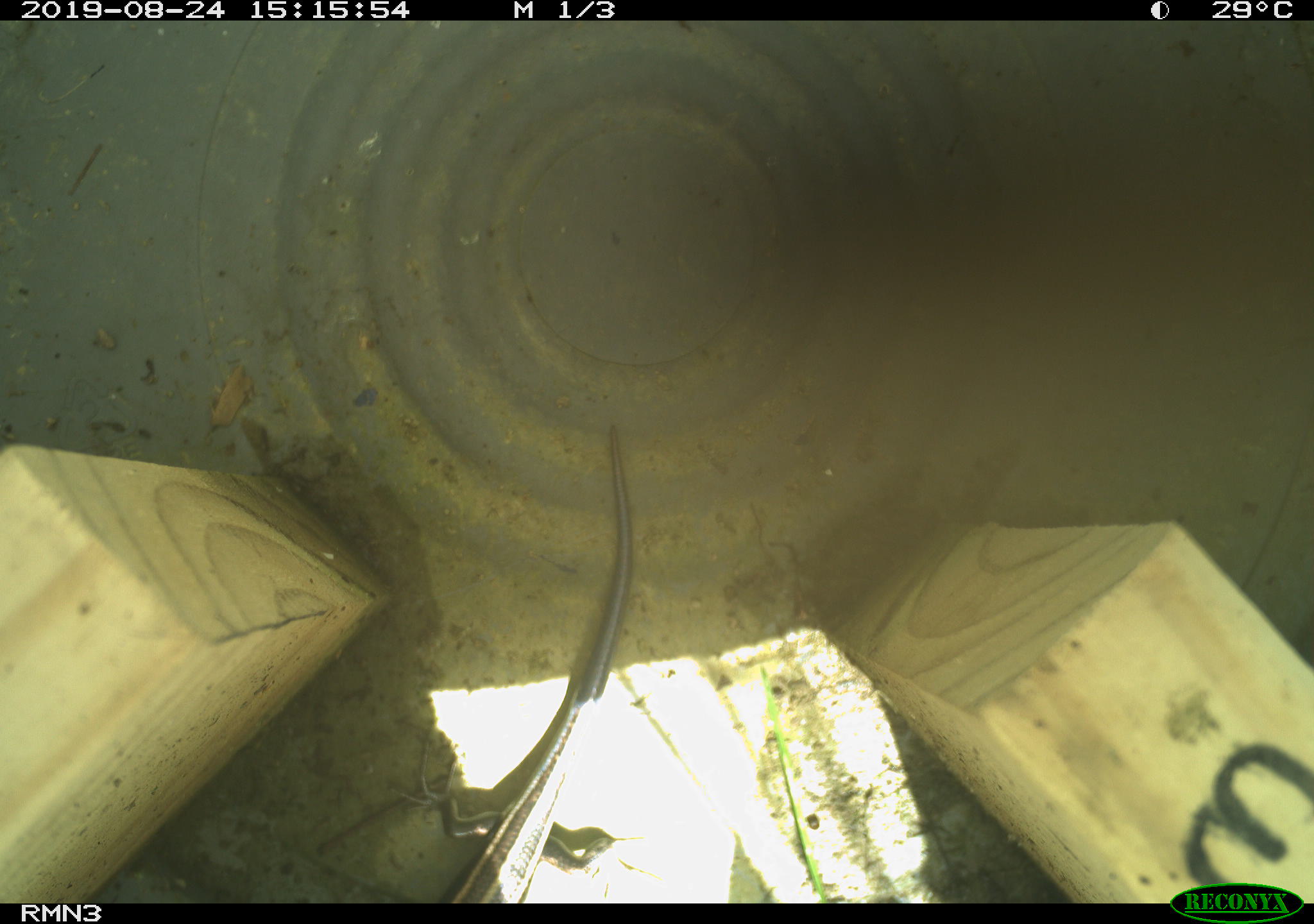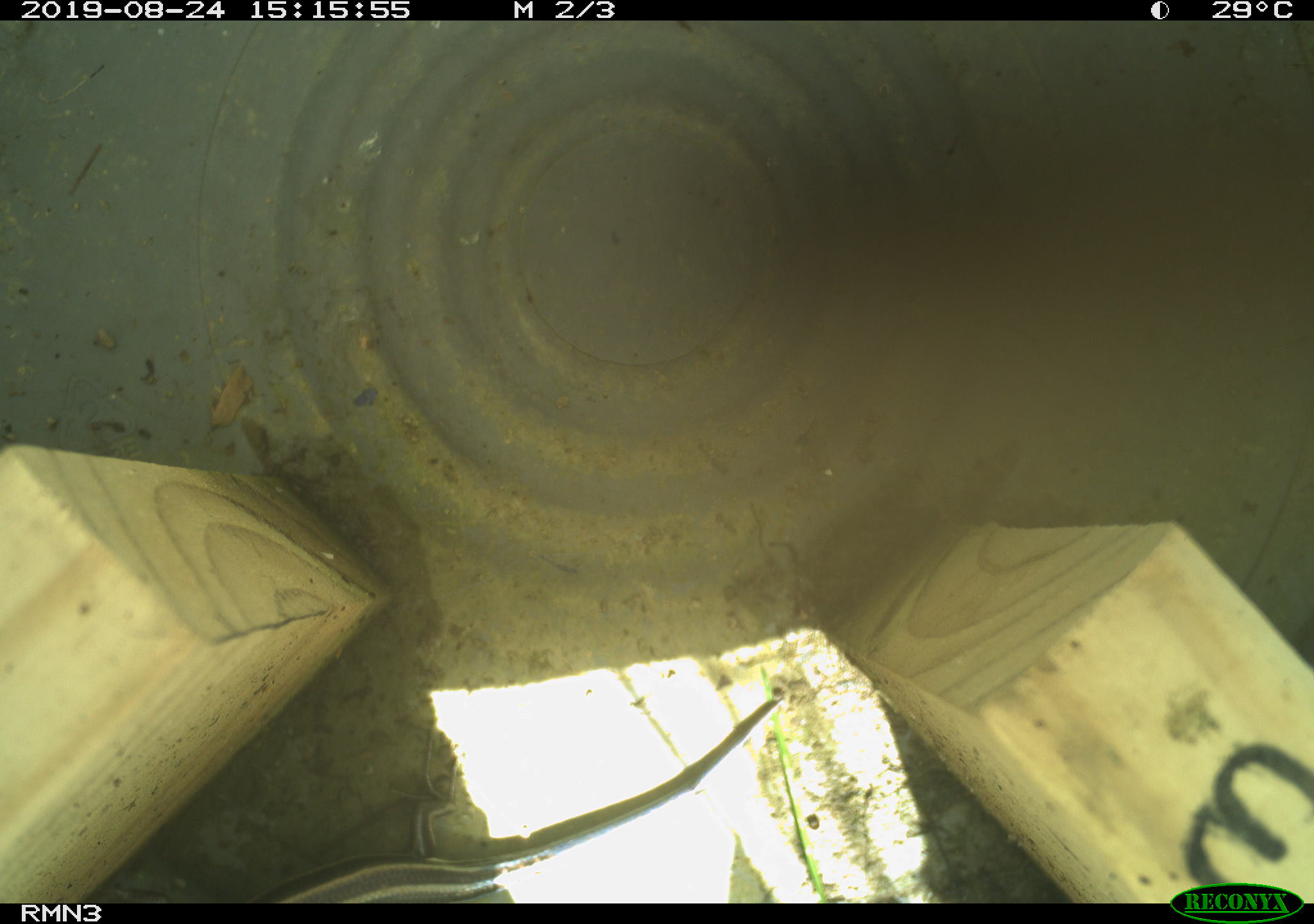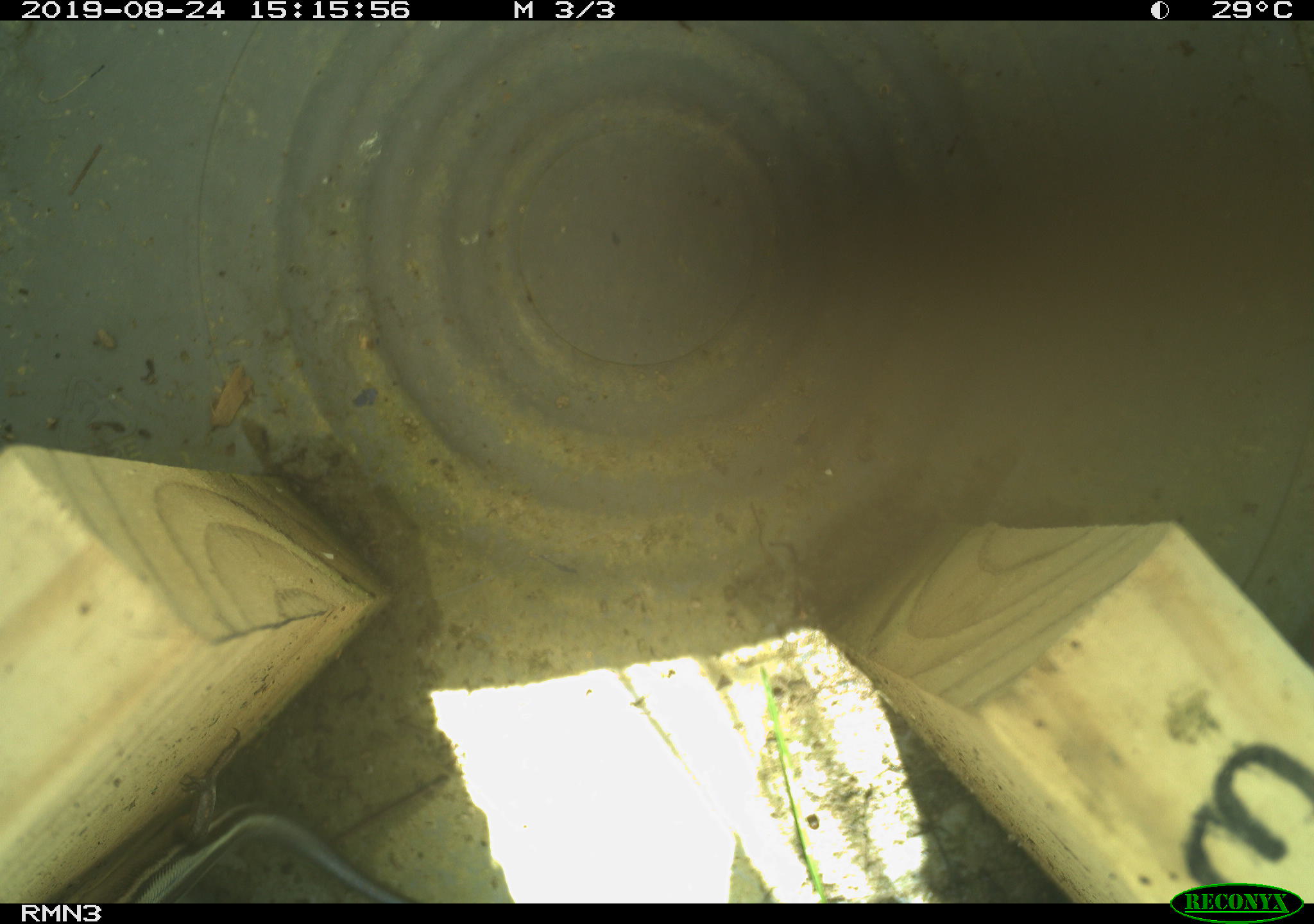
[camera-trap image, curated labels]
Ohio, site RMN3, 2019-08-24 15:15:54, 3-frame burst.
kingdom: Animalia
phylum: Chordata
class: Reptilia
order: Squamata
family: Scincidae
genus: Plestiodon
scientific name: Plestiodon fasciatus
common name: common five-lined skink